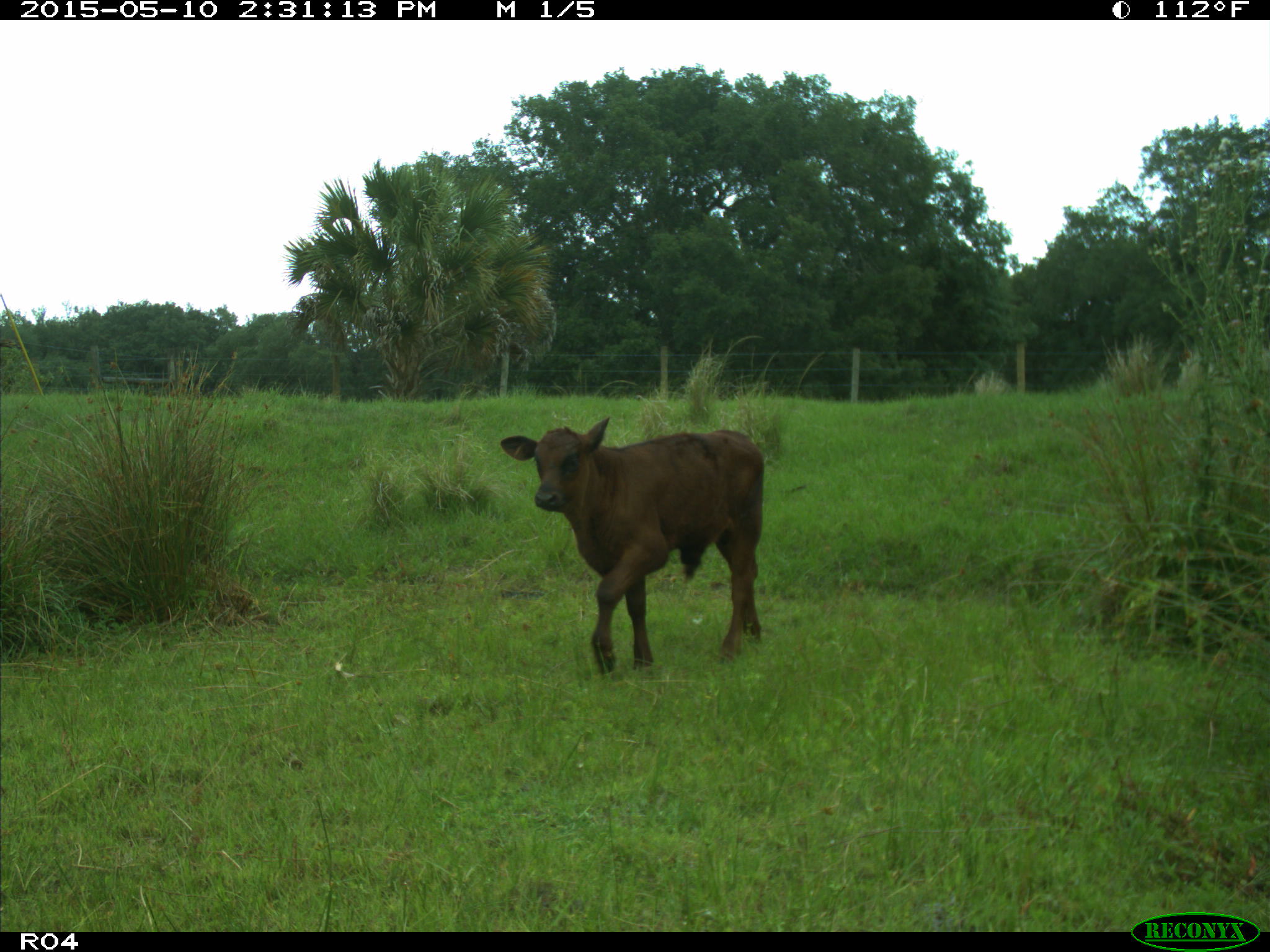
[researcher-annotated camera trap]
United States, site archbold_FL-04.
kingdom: Animalia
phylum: Chordata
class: Mammalia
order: Artiodactyla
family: Bovidae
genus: Bos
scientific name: Bos taurus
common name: domestic cow